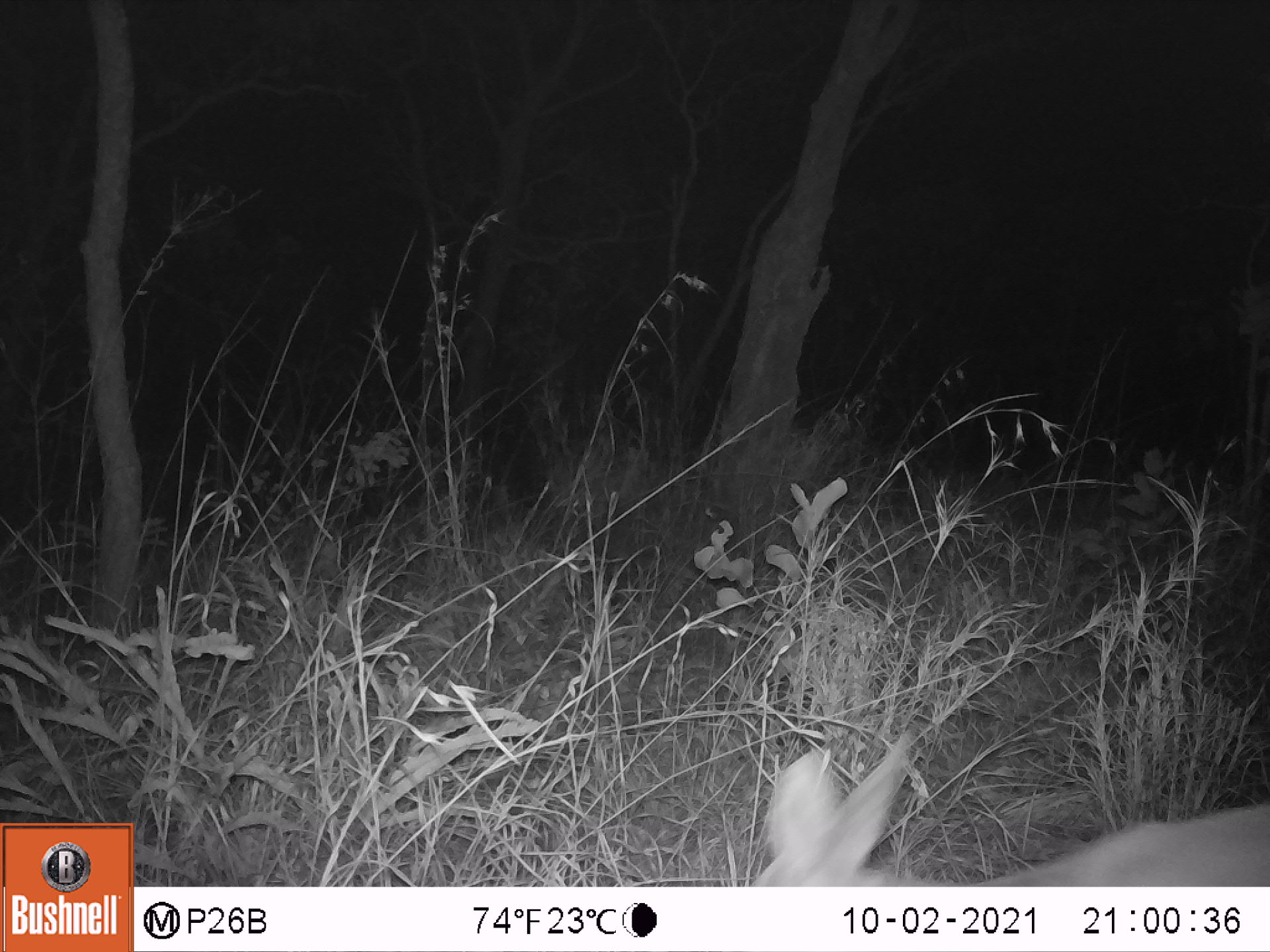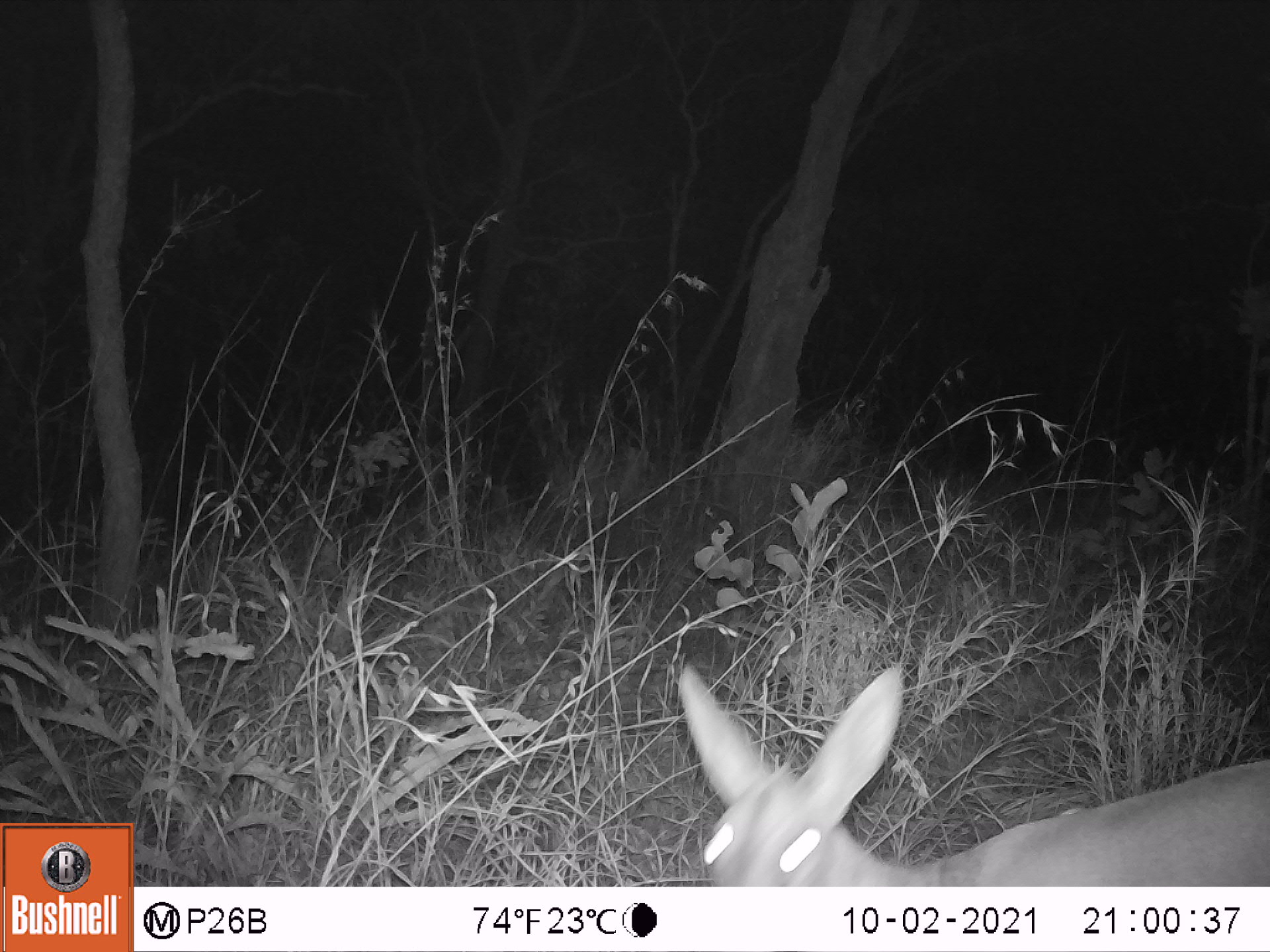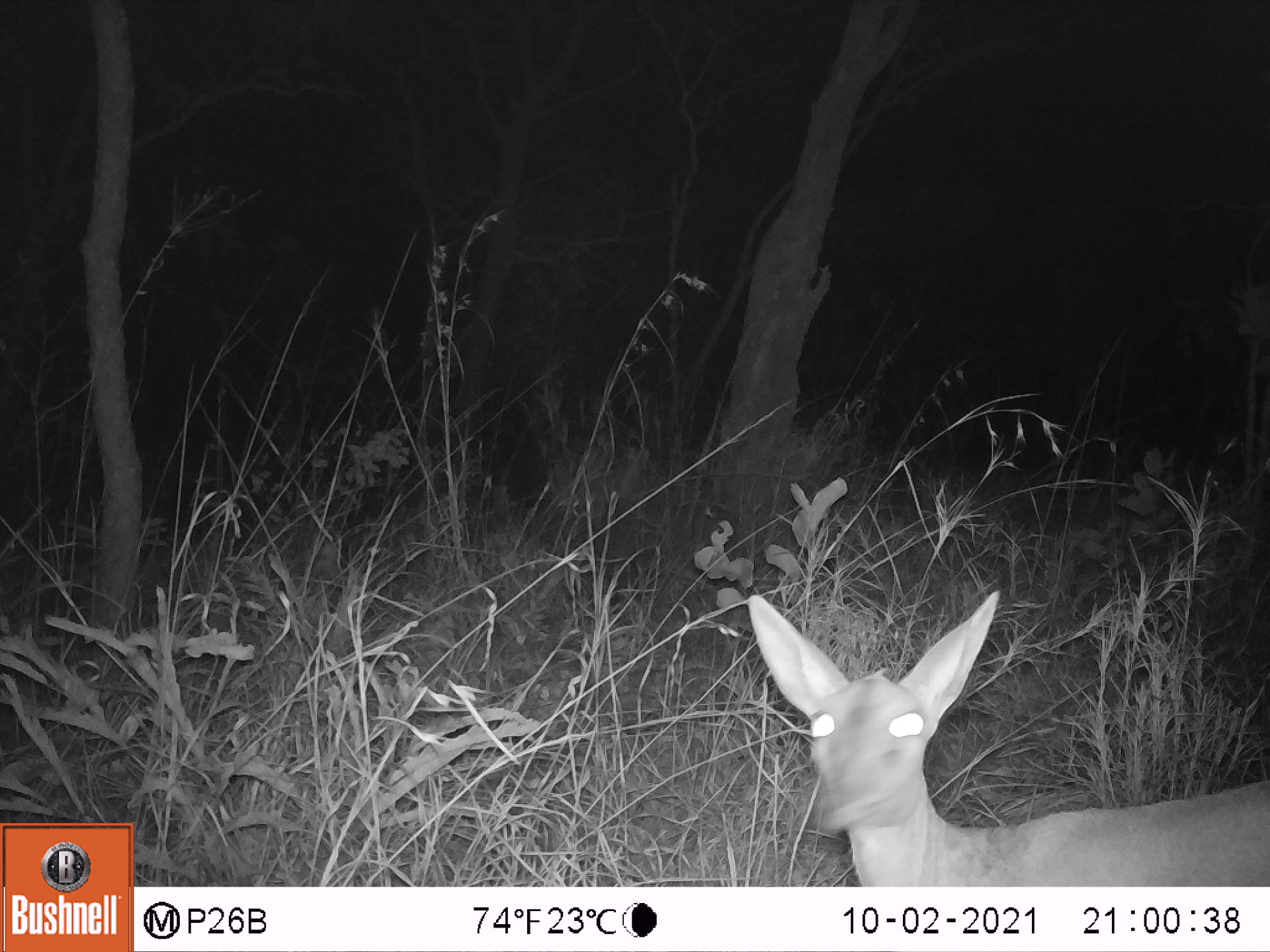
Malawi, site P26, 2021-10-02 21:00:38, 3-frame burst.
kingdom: Animalia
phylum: Chordata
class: Mammalia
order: Artiodactyla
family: Bovidae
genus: Sylvicapra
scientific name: Sylvicapra grimmia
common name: common duiker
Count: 1.